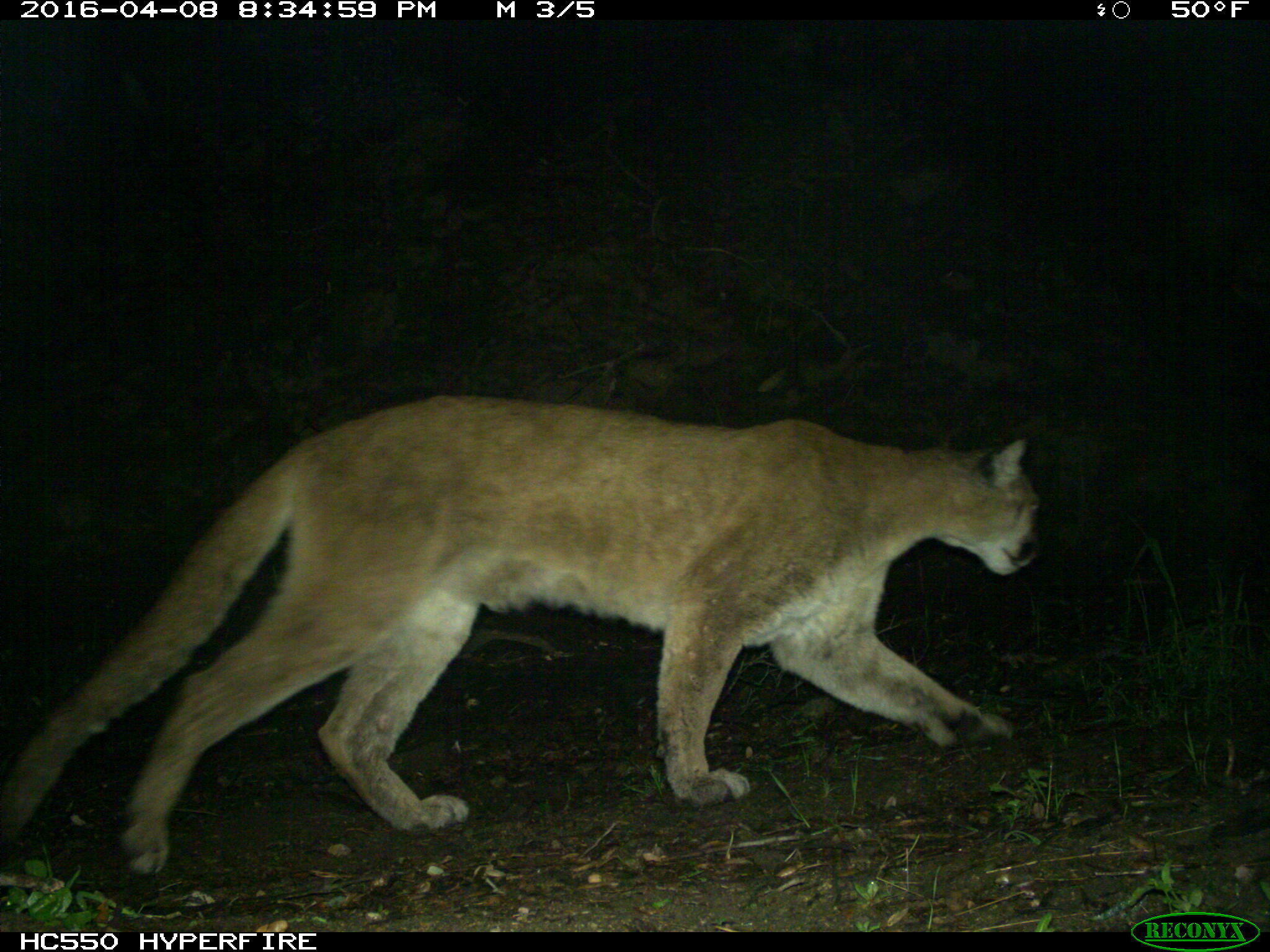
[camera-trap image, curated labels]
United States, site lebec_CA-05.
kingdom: Animalia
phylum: Chordata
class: Mammalia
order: Carnivora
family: Felidae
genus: Puma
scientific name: Puma concolor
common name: mountain lion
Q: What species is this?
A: Puma concolor (mountain lion).